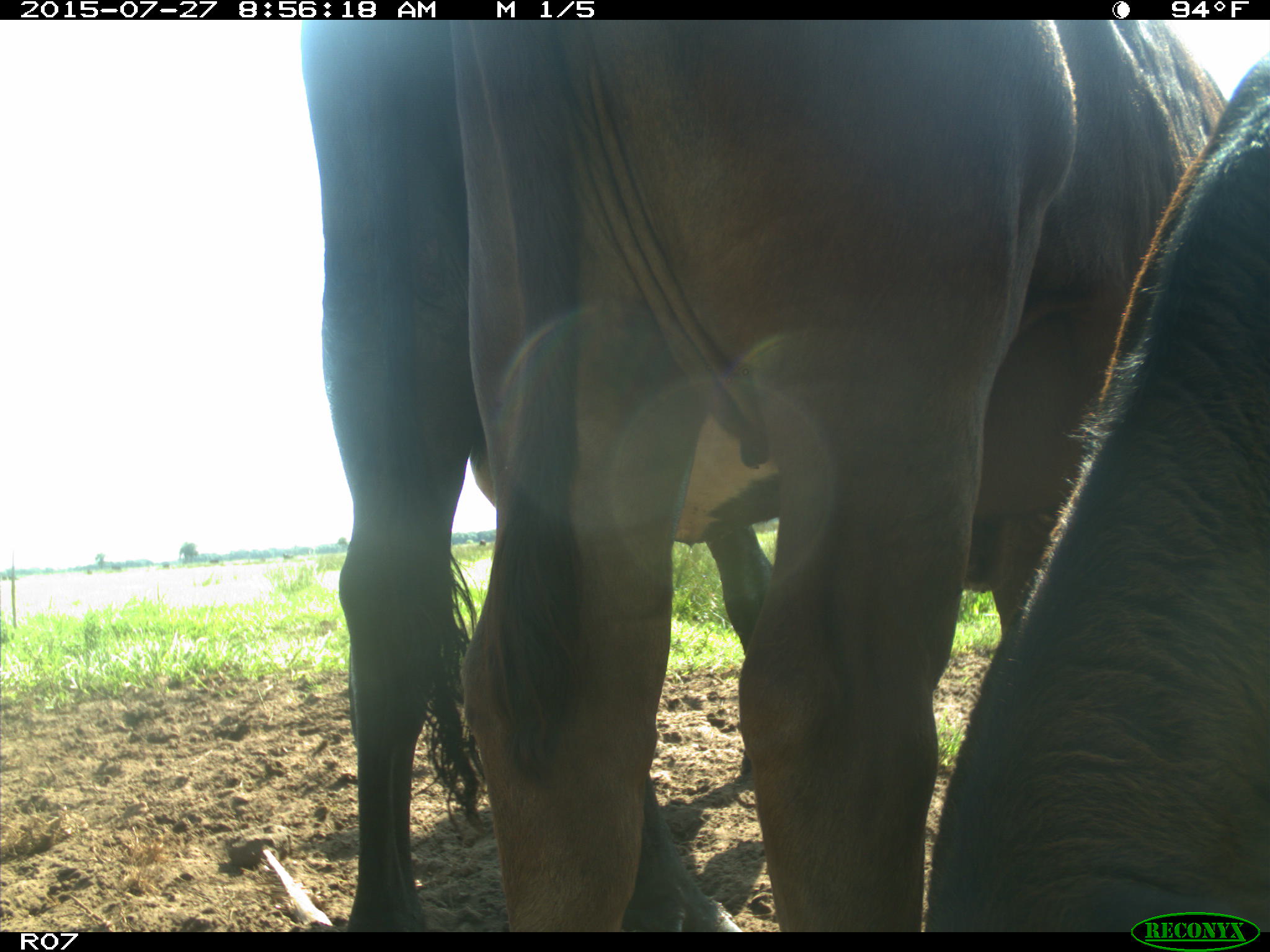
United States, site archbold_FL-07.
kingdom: Animalia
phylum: Chordata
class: Mammalia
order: Artiodactyla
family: Bovidae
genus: Bos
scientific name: Bos taurus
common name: domestic cow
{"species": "Bos taurus (domestic cow)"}